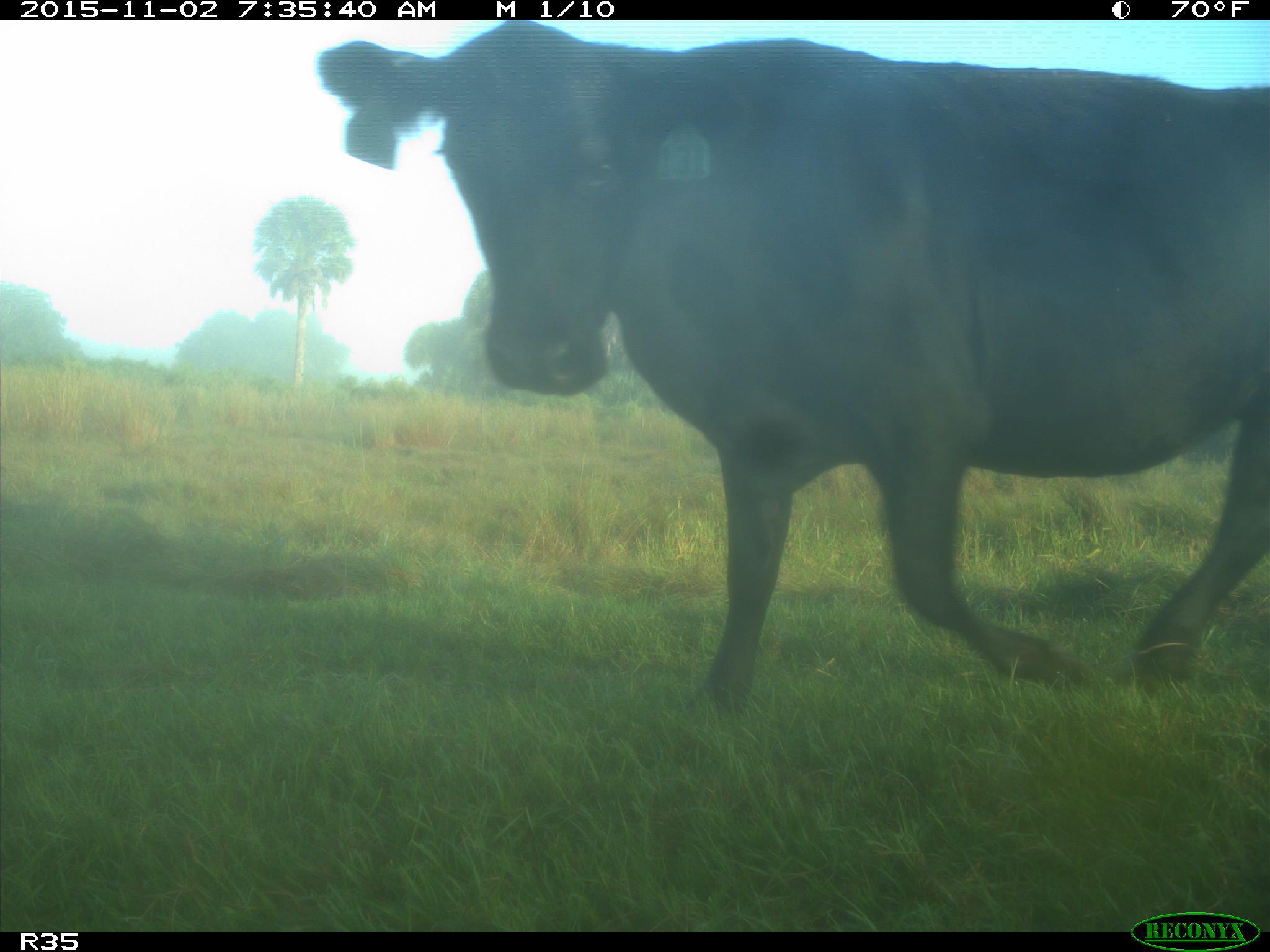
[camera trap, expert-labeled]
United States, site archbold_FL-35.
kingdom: Animalia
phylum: Chordata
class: Mammalia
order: Artiodactyla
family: Bovidae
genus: Bos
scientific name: Bos taurus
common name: domestic cow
Bos taurus (domestic cow).